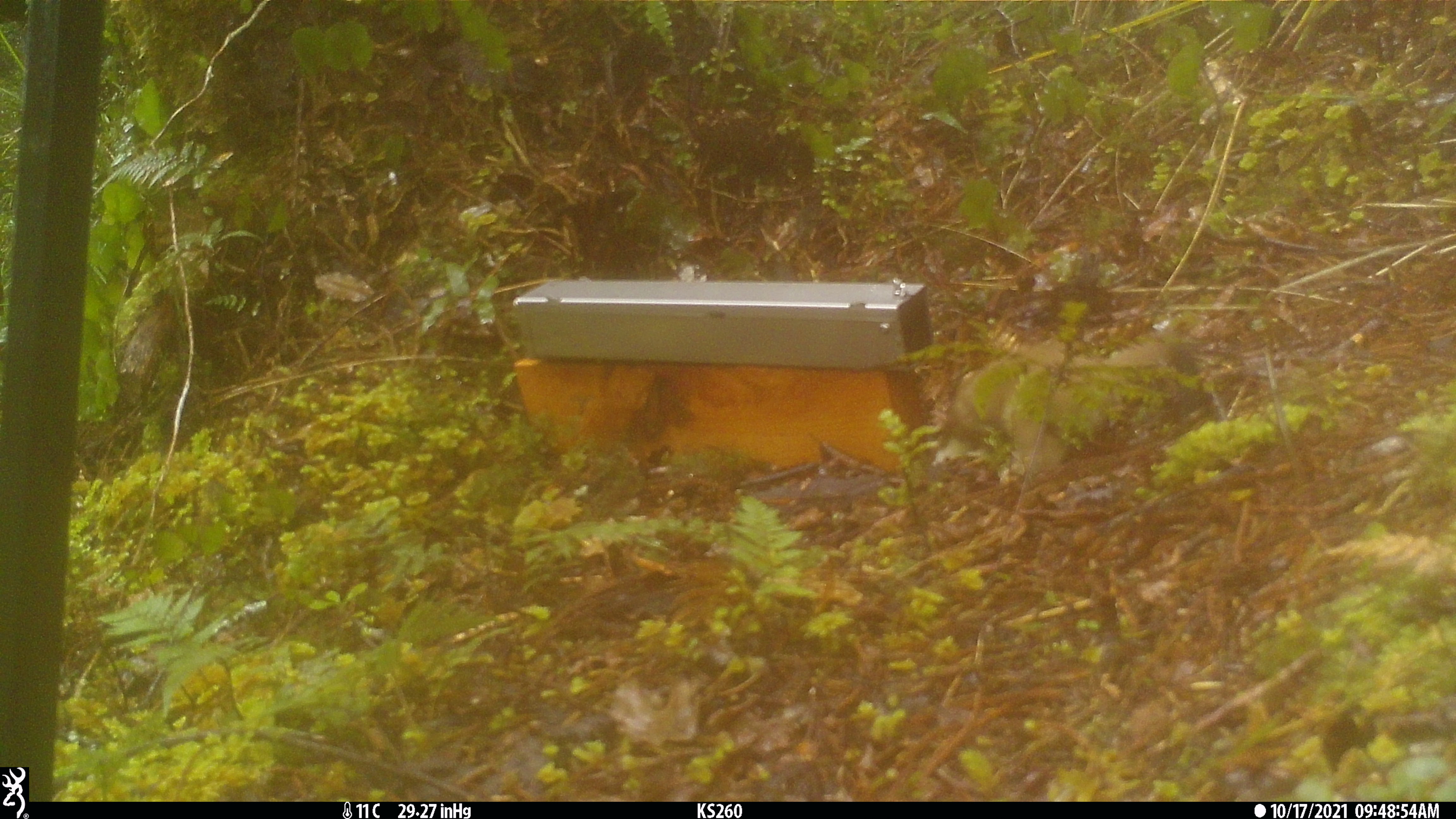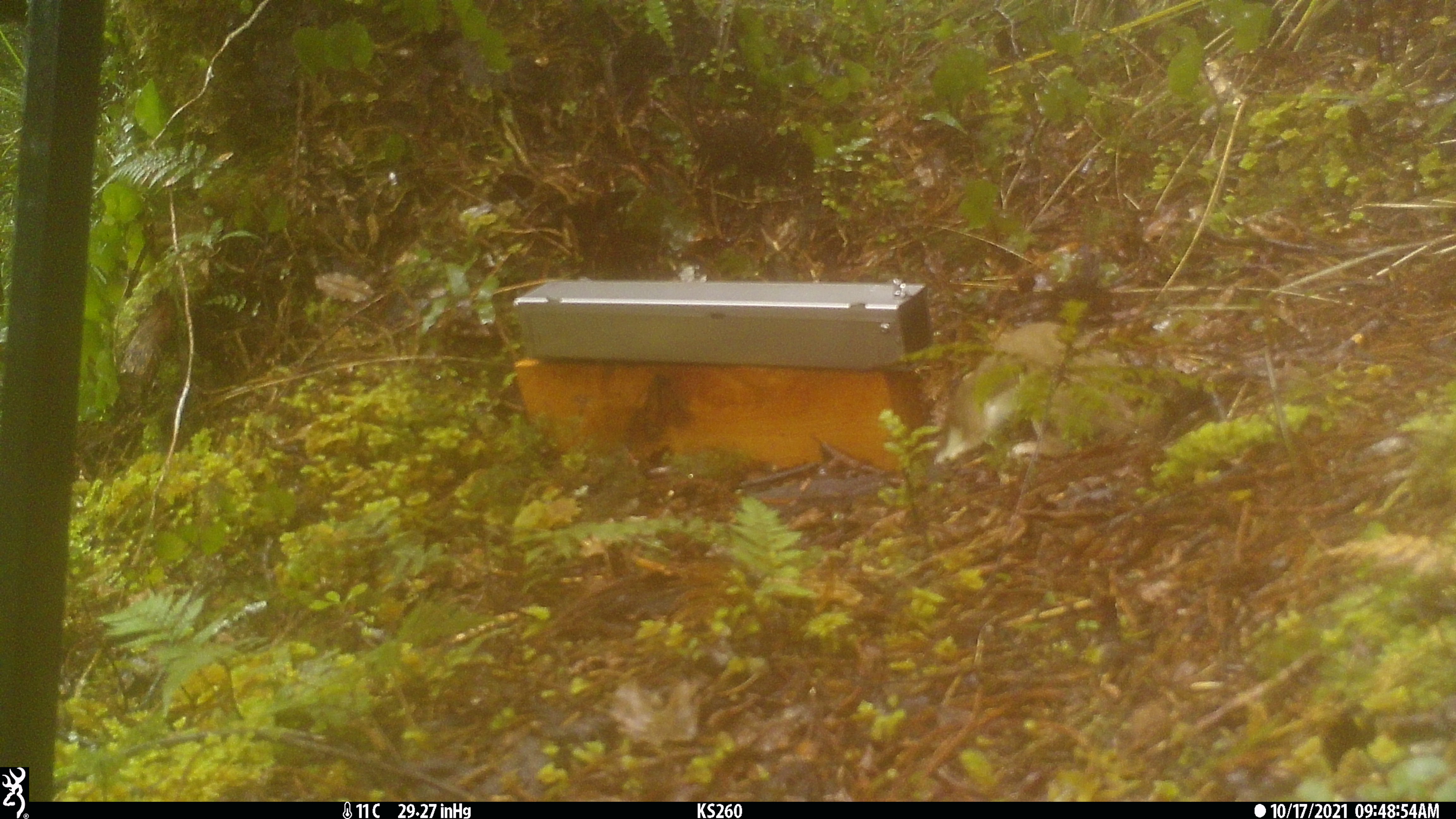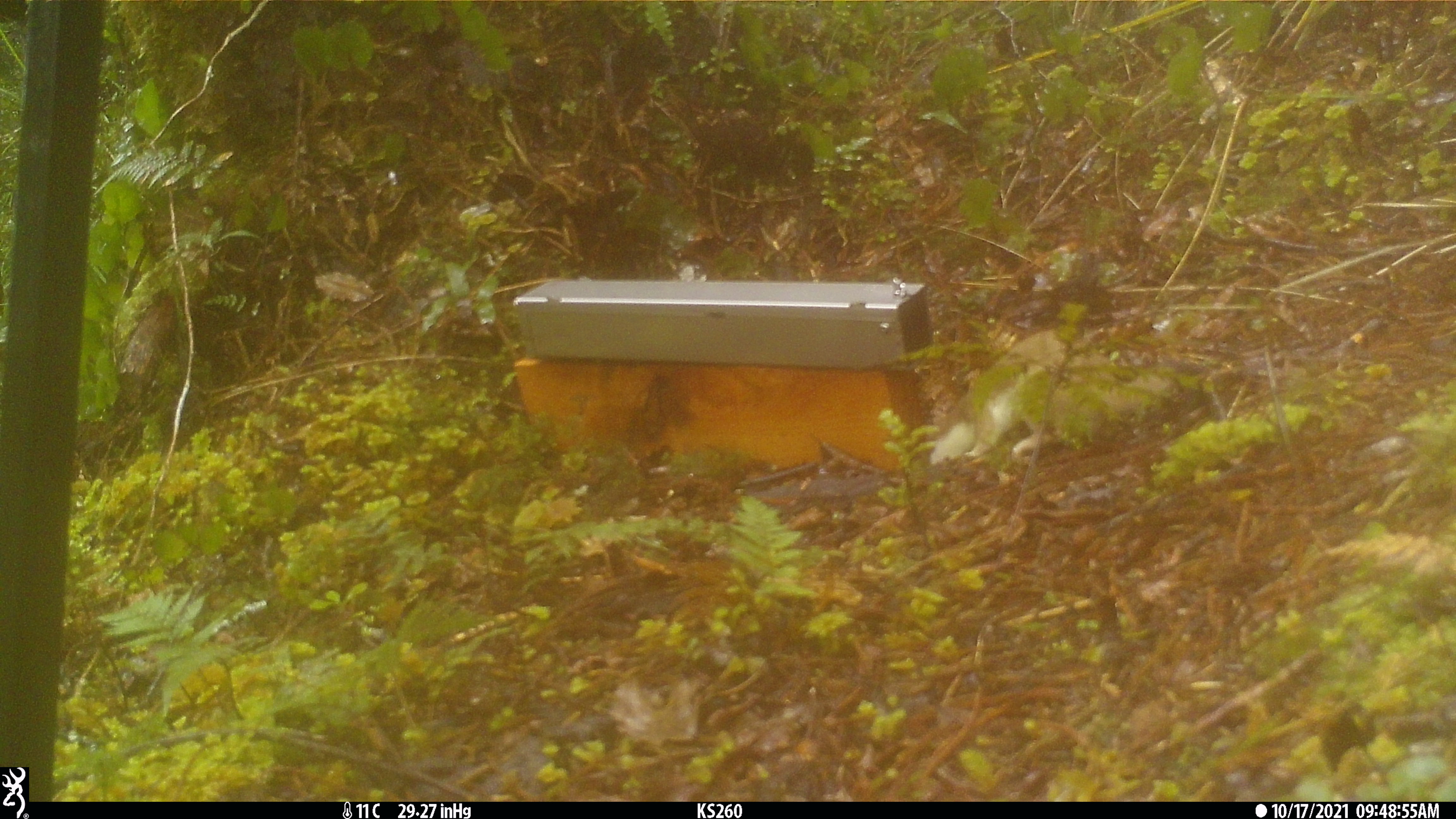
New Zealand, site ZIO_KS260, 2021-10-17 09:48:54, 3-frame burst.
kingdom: Animalia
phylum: Chordata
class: Mammalia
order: Carnivora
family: Mustelidae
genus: Mustela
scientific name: Mustela erminea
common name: stoat